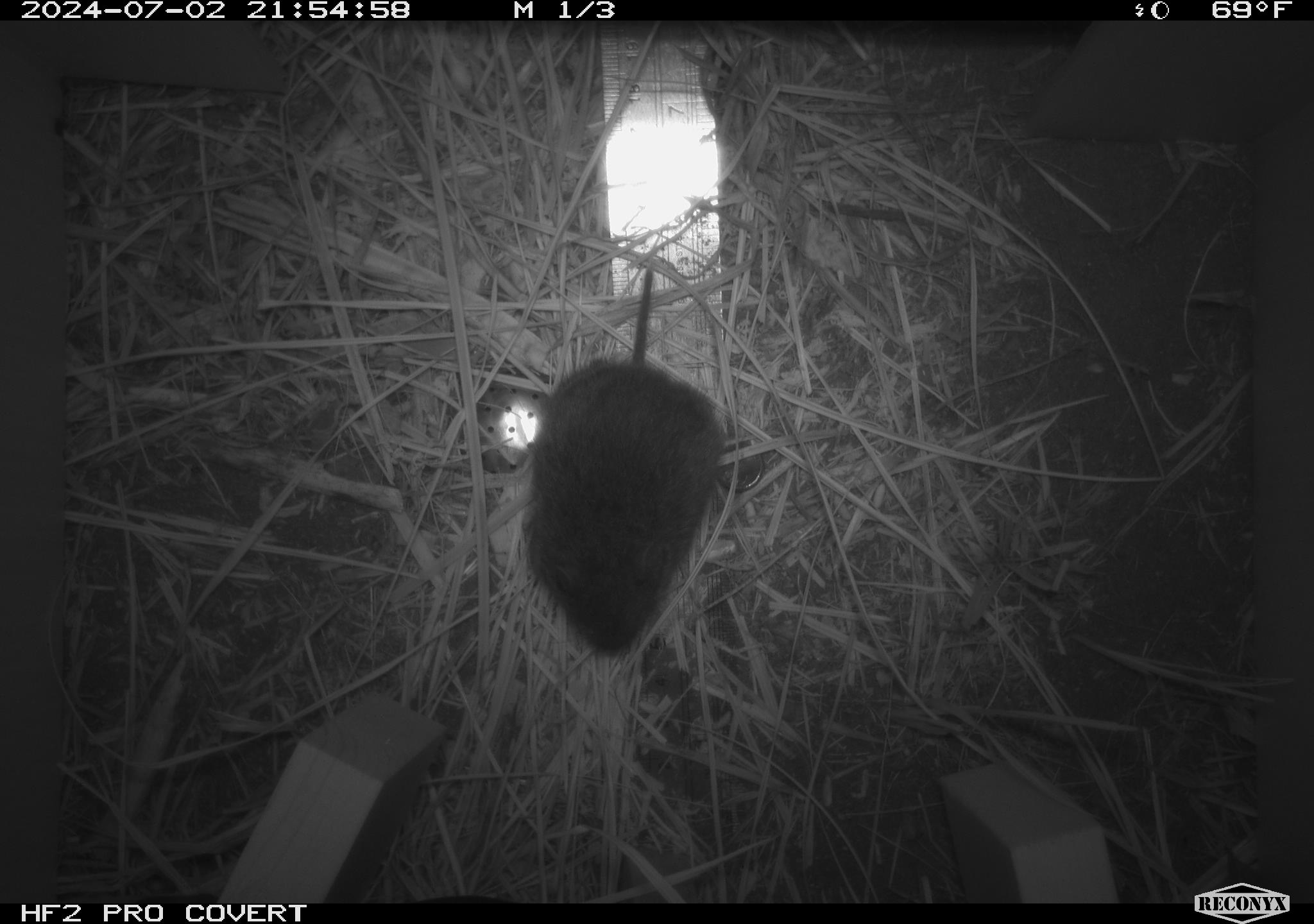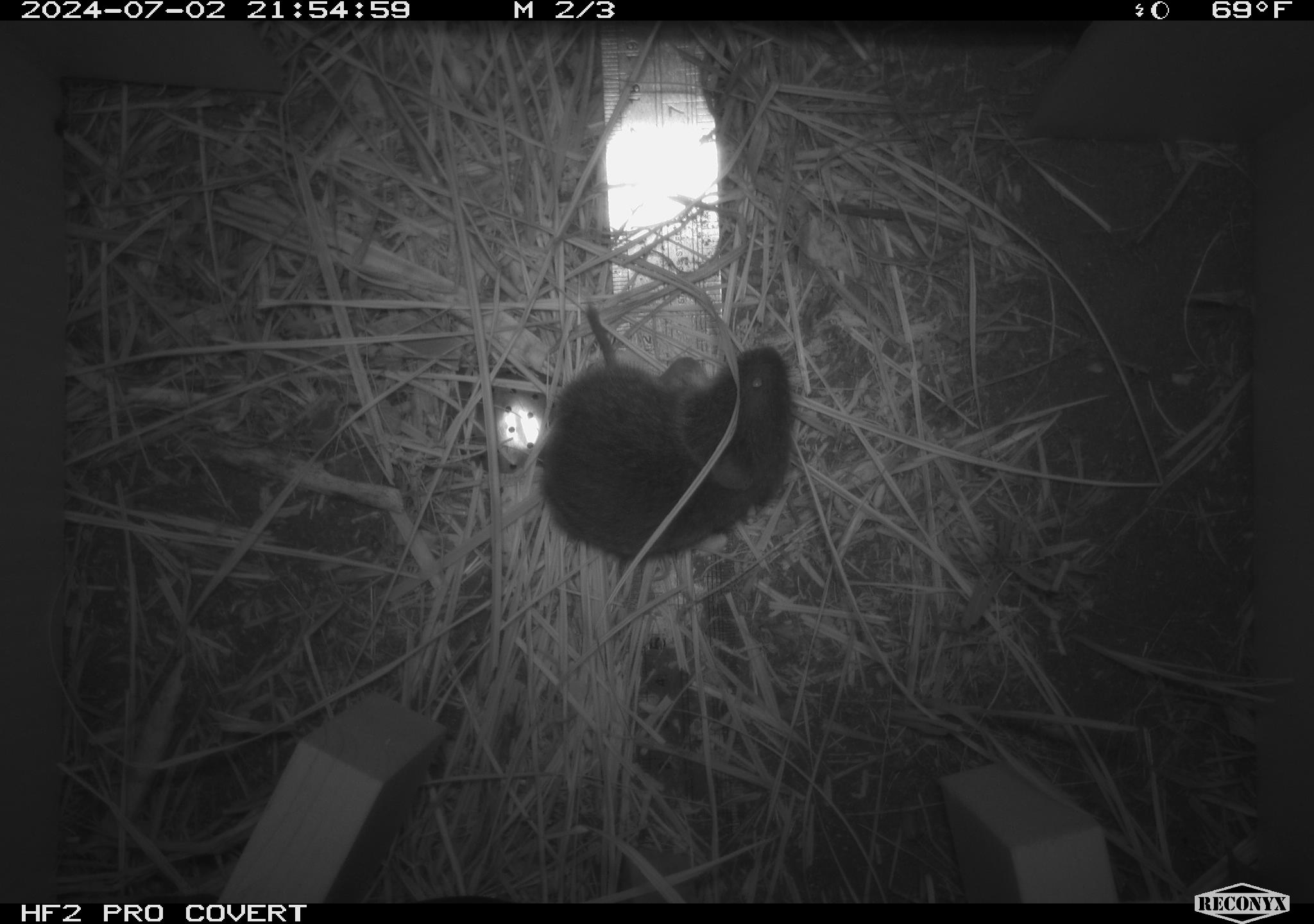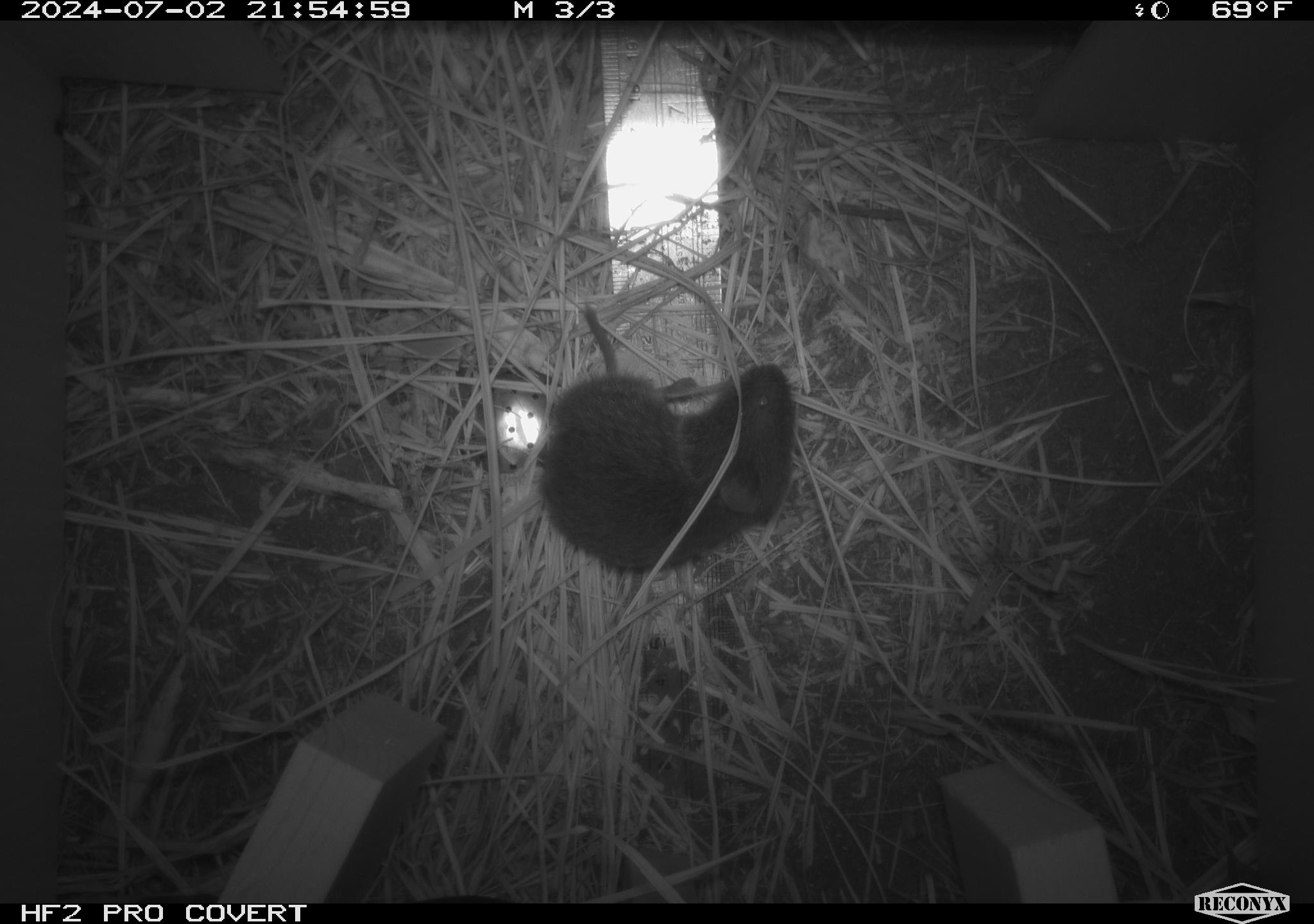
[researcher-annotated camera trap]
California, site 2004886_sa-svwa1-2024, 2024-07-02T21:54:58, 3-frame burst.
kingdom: Animalia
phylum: Chordata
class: Mammalia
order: Rodentia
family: Cricetidae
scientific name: Arvicolinae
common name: voles, lemmings, and muskrats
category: arvicolinae subfamily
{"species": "arvicolinae subfamily (voles, lemmings, and muskrats) (Arvicolinae)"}